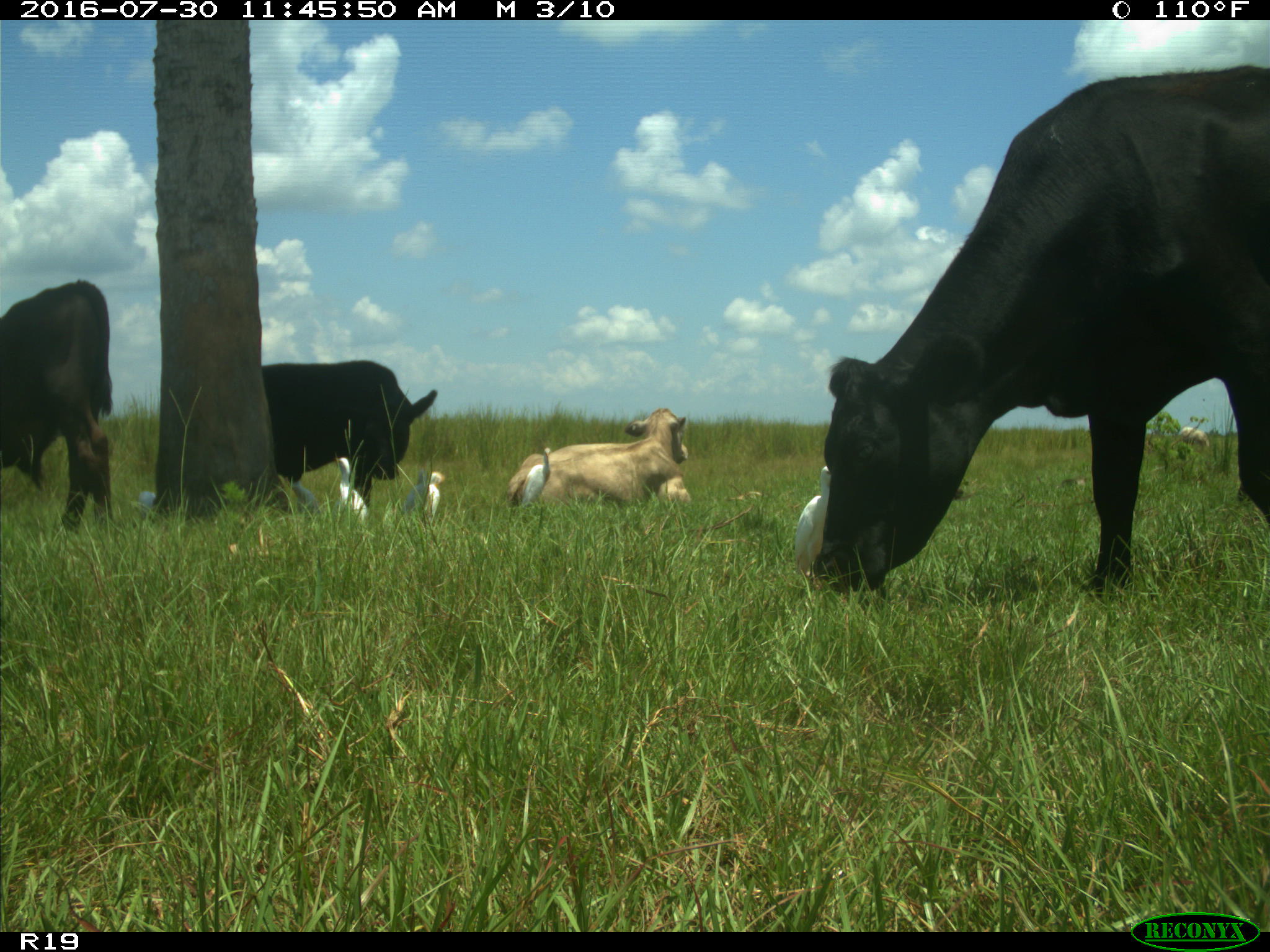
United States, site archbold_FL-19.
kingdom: Animalia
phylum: Chordata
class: Mammalia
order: Artiodactyla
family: Bovidae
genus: Bos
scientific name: Bos taurus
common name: domestic cow